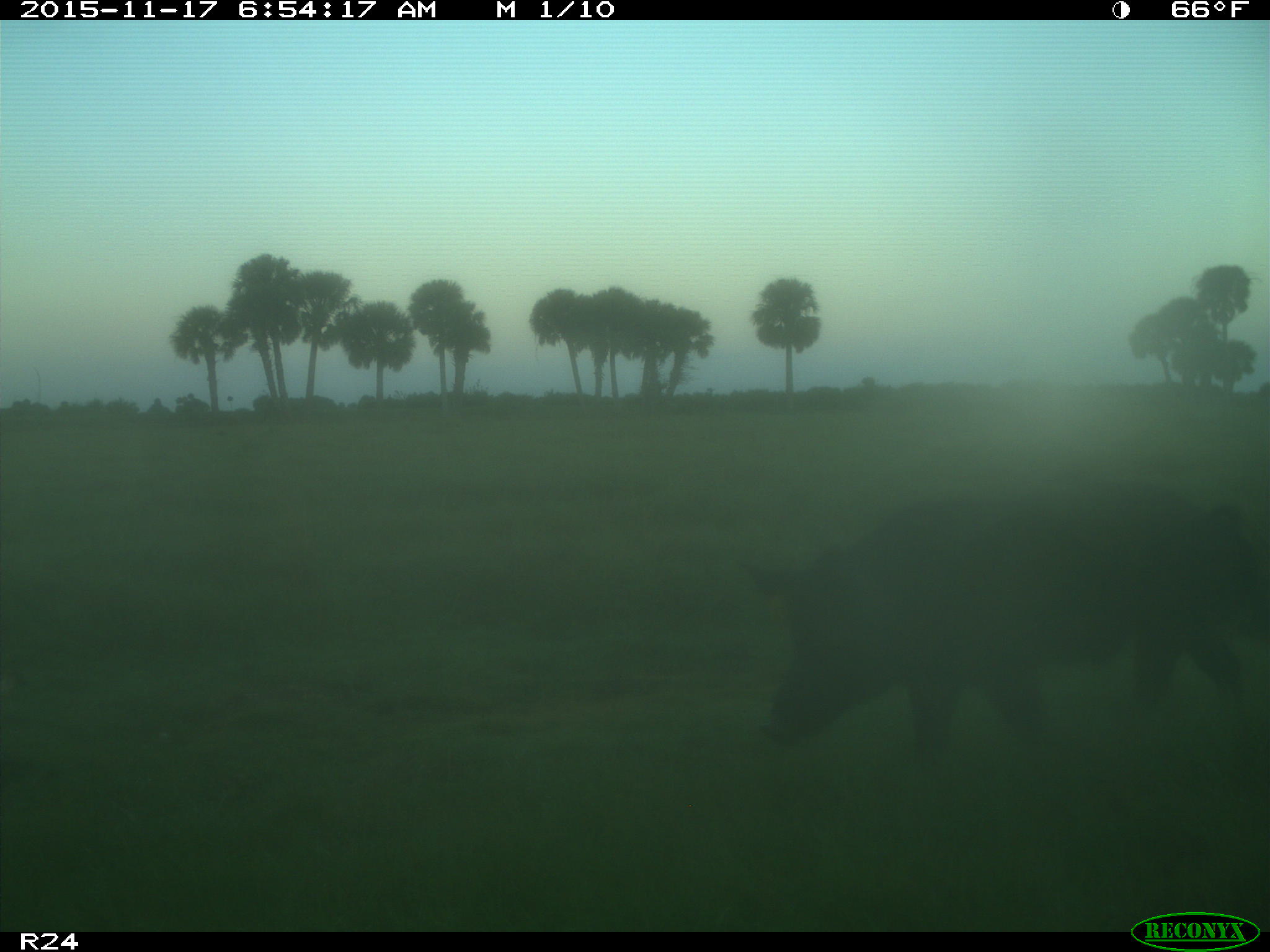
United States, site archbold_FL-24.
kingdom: Animalia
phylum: Chordata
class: Mammalia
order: Artiodactyla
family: Suidae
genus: Sus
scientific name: Sus scrofa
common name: wild boar